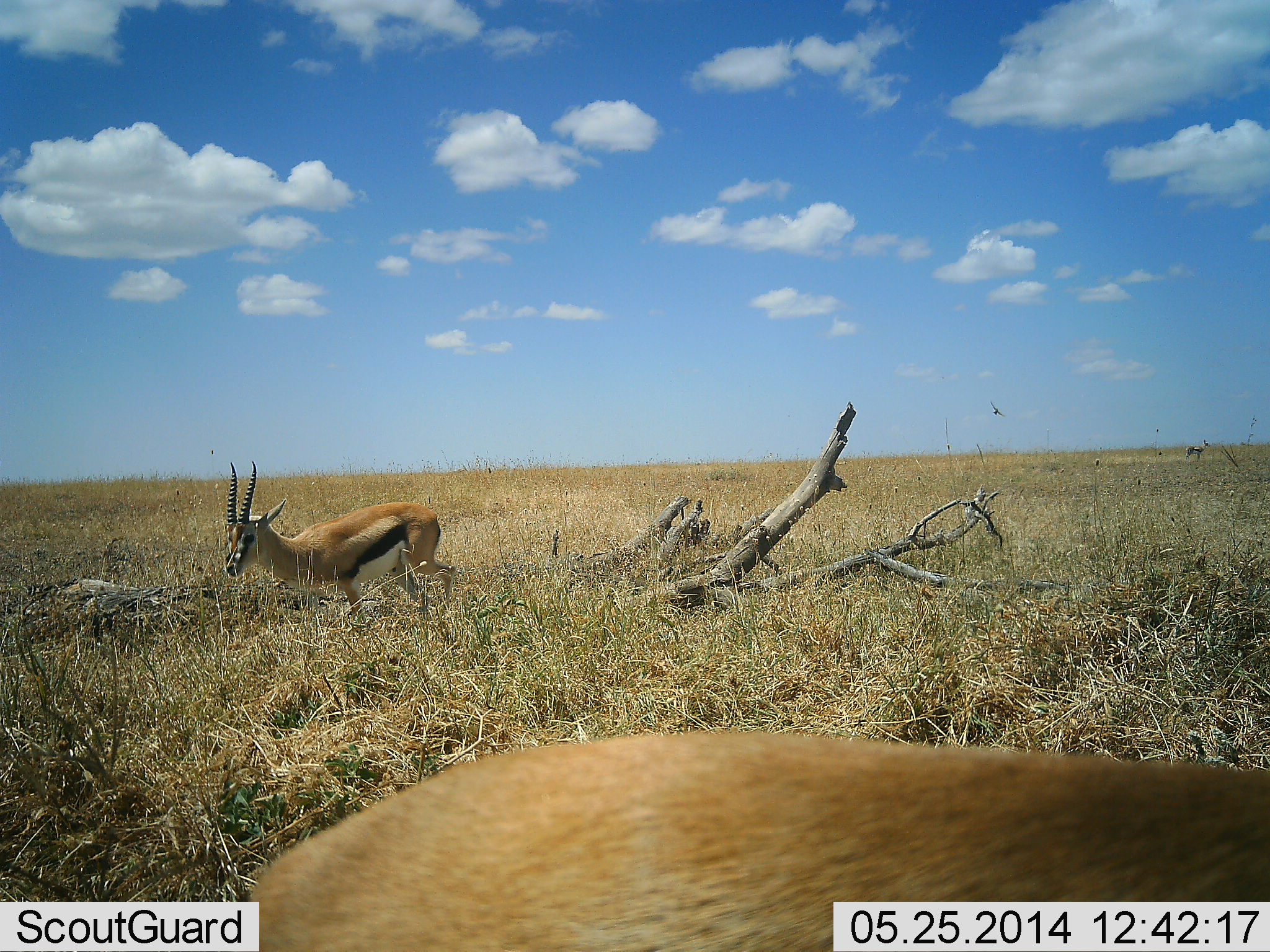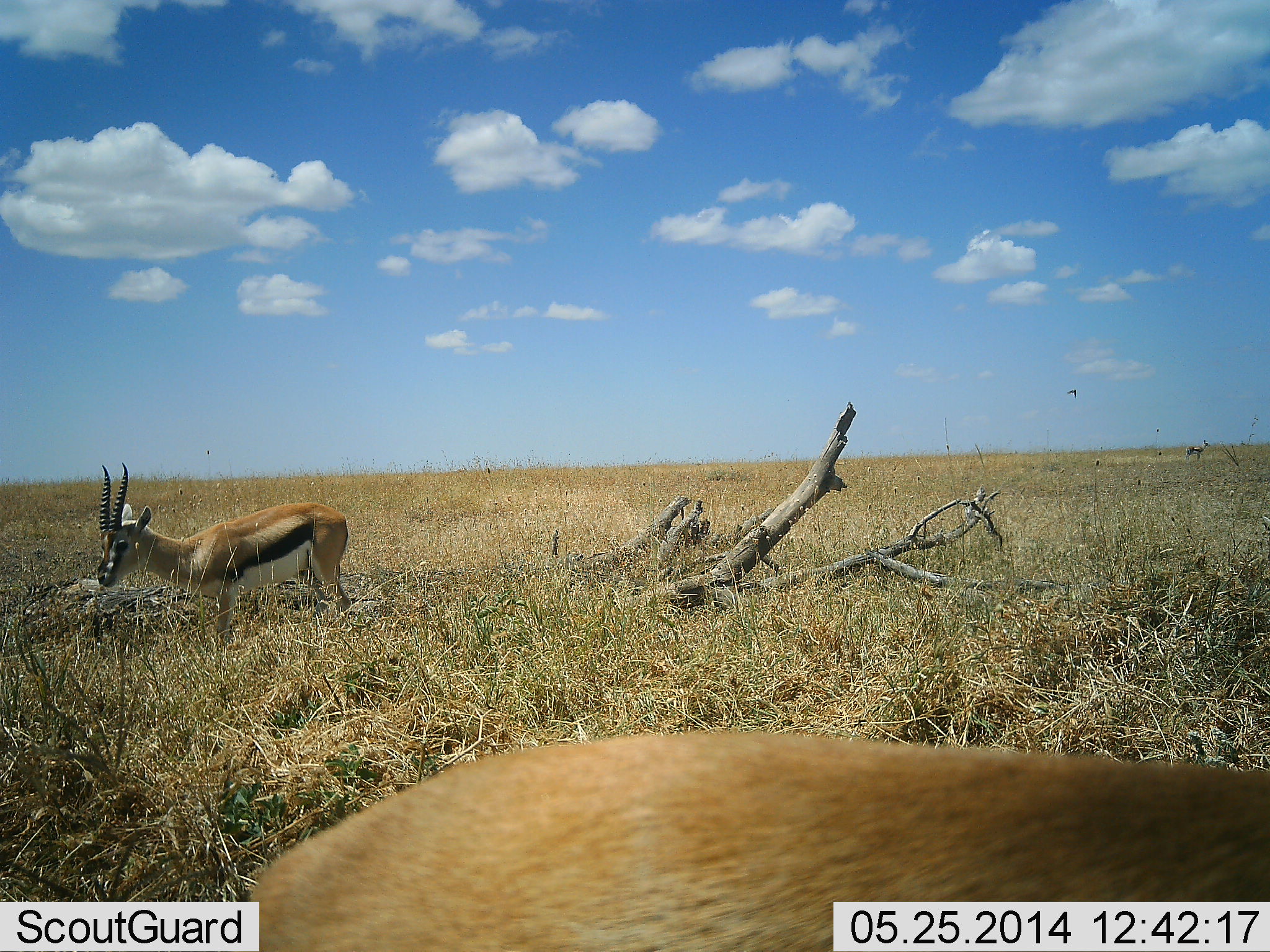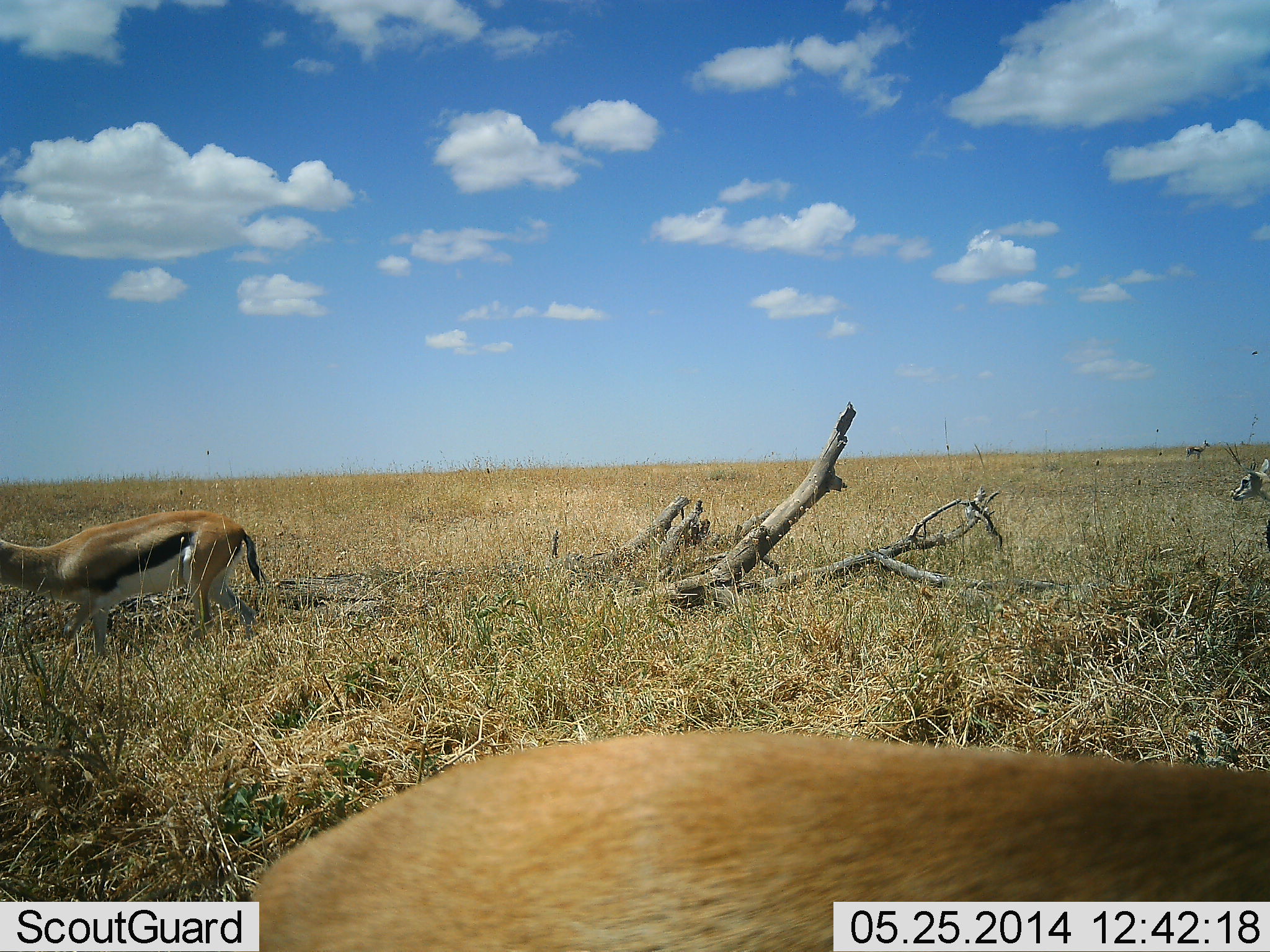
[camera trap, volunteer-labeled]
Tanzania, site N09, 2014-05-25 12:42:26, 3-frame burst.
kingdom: Animalia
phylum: Chordata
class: Mammalia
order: Artiodactyla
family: Bovidae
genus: Eudorcas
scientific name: Eudorcas thomsonii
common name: thomson's gazelle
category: gazellethomsons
Gazellethomsons (thomson's gazelle) (Eudorcas thomsonii), count 2. Behavior (volunteer vote fractions): standing 50%, resting 7%, moving 79%, interacting 0%. Young present (vote fraction): 7%. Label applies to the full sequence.